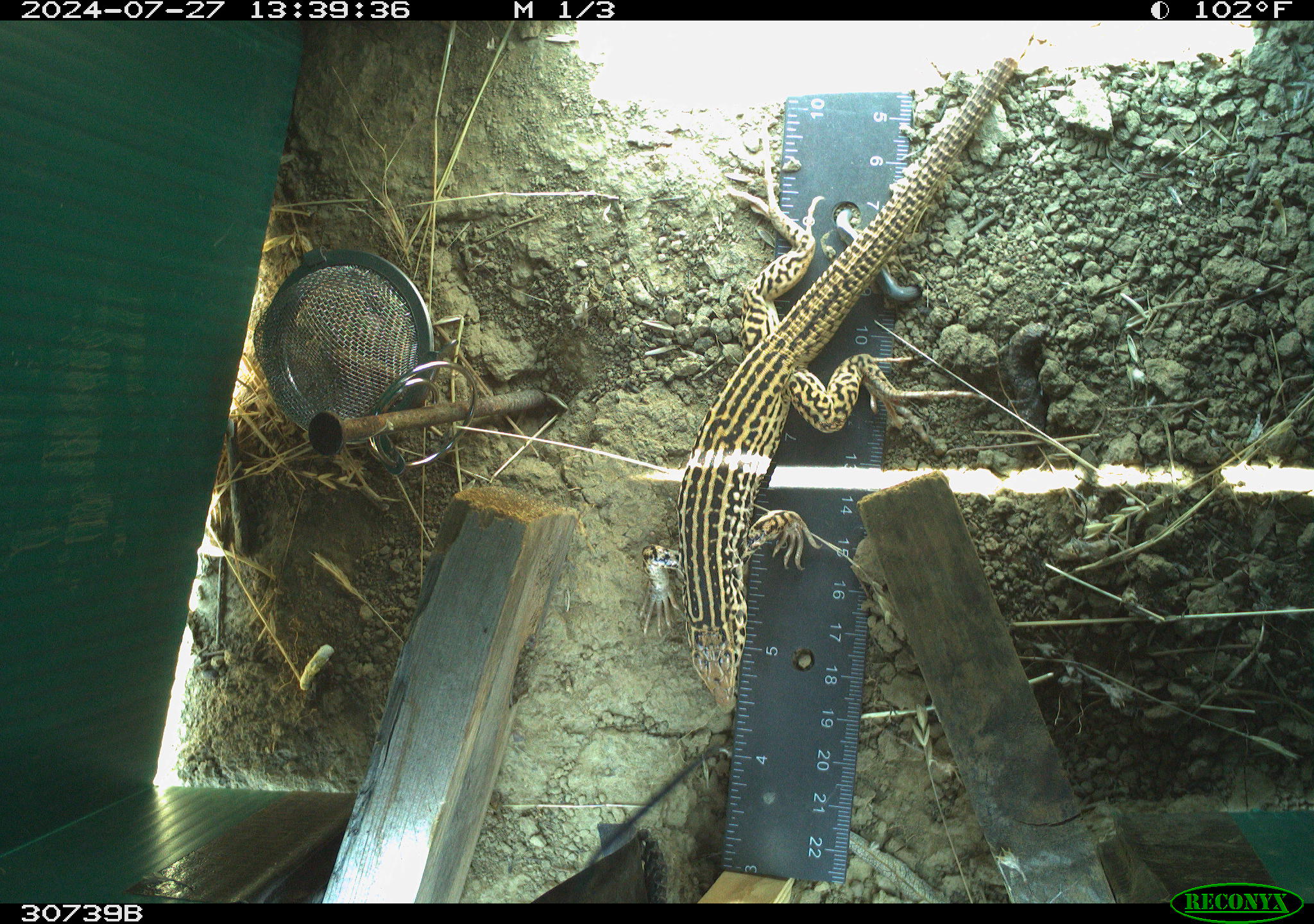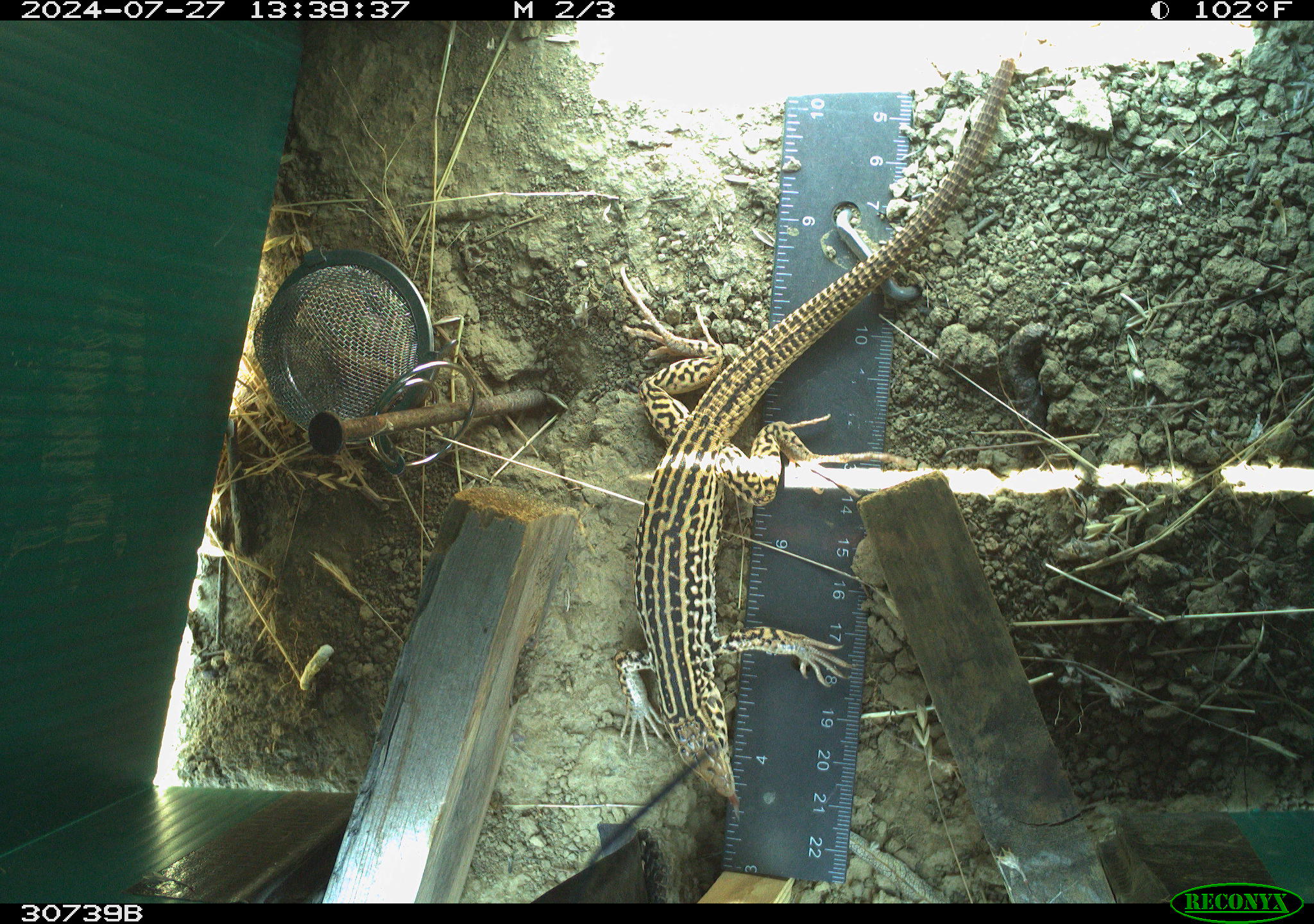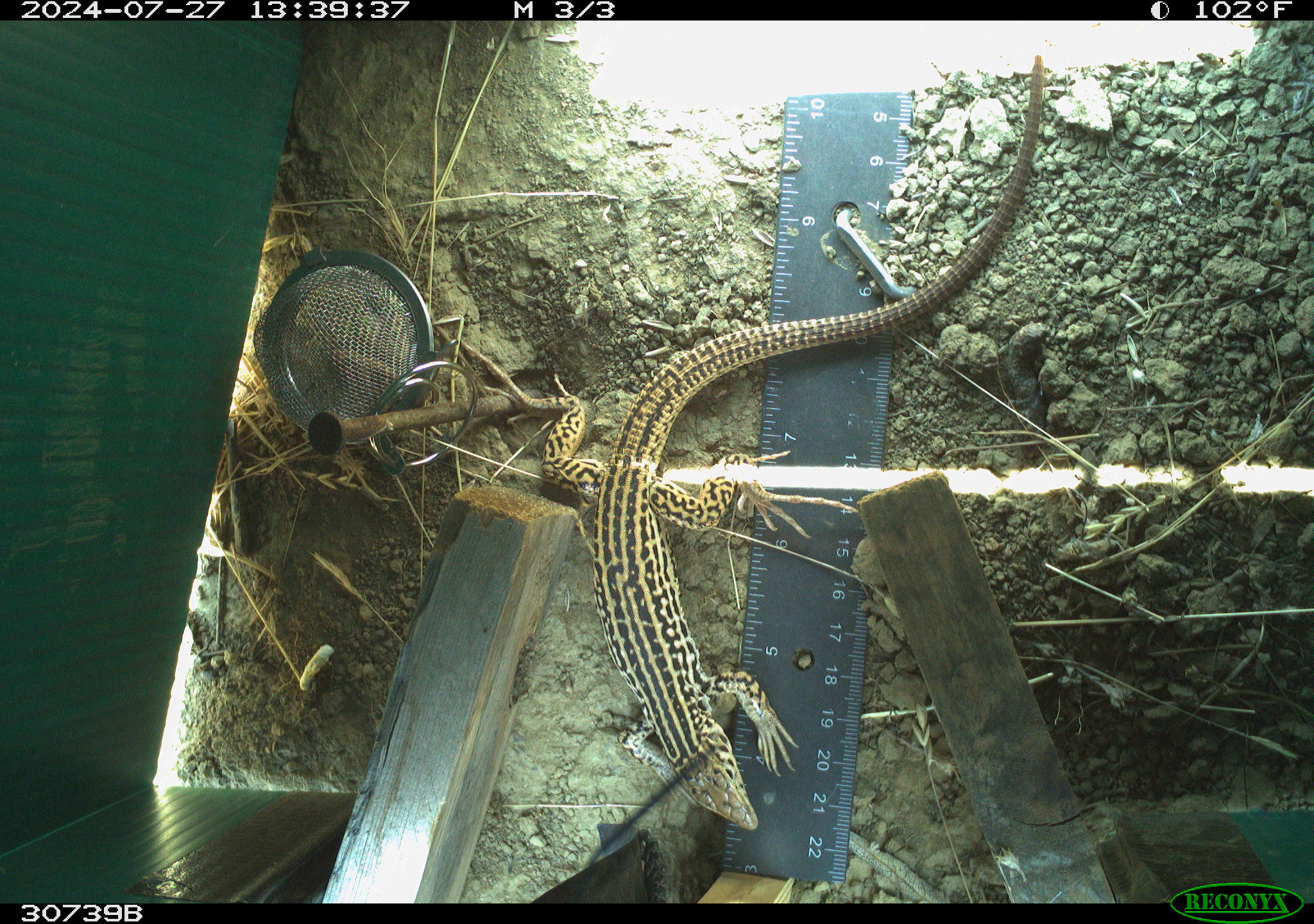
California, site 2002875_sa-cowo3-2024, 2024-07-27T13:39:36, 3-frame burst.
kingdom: Animalia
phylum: Chordata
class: Reptilia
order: Squamata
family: Teiidae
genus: Aspidoscelis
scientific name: Aspidoscelis tigris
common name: western whiptail